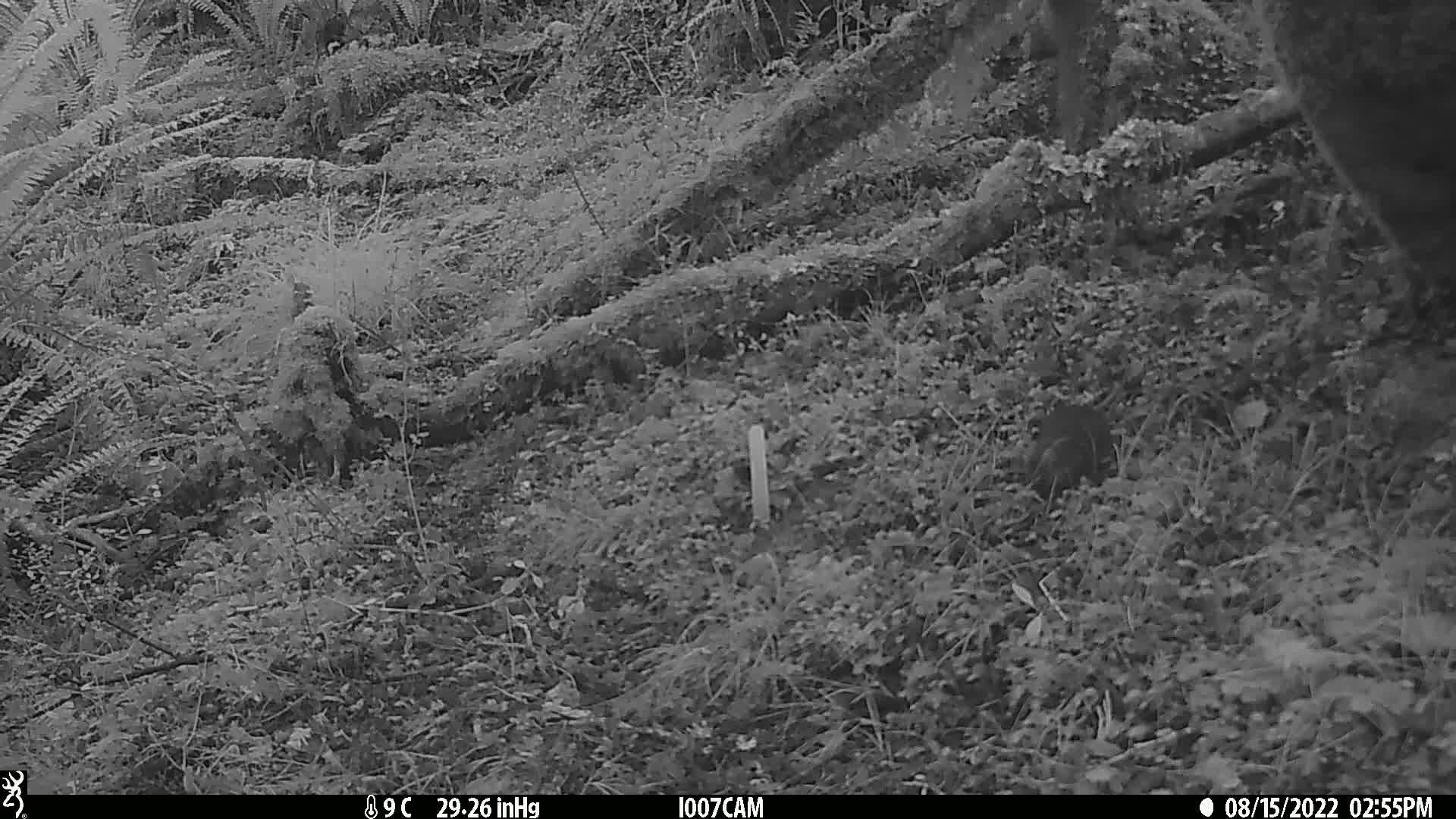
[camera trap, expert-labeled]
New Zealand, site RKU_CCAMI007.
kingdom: Animalia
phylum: Chordata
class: Mammalia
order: Rodentia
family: Muridae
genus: Rattus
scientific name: Rattus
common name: rat